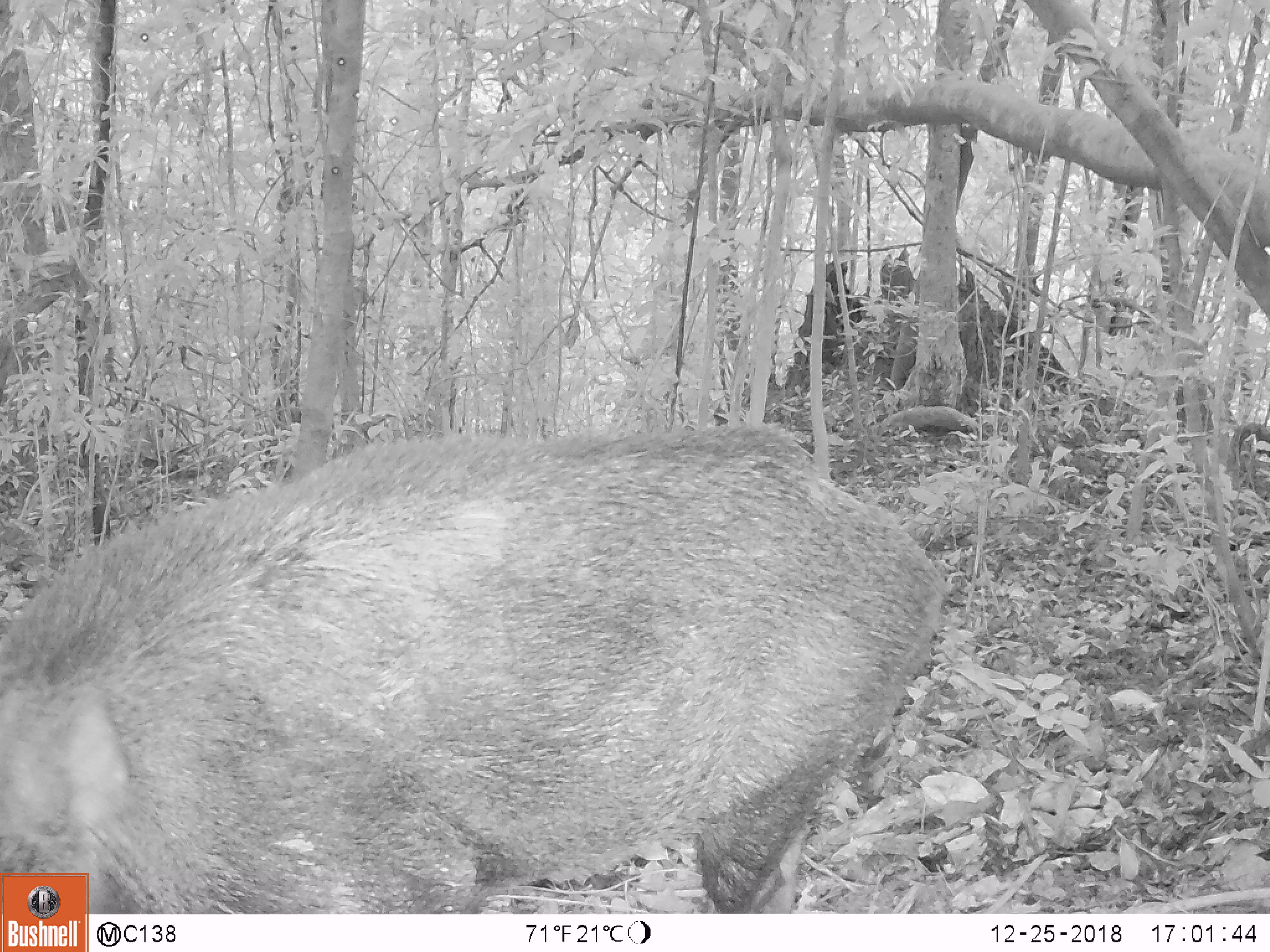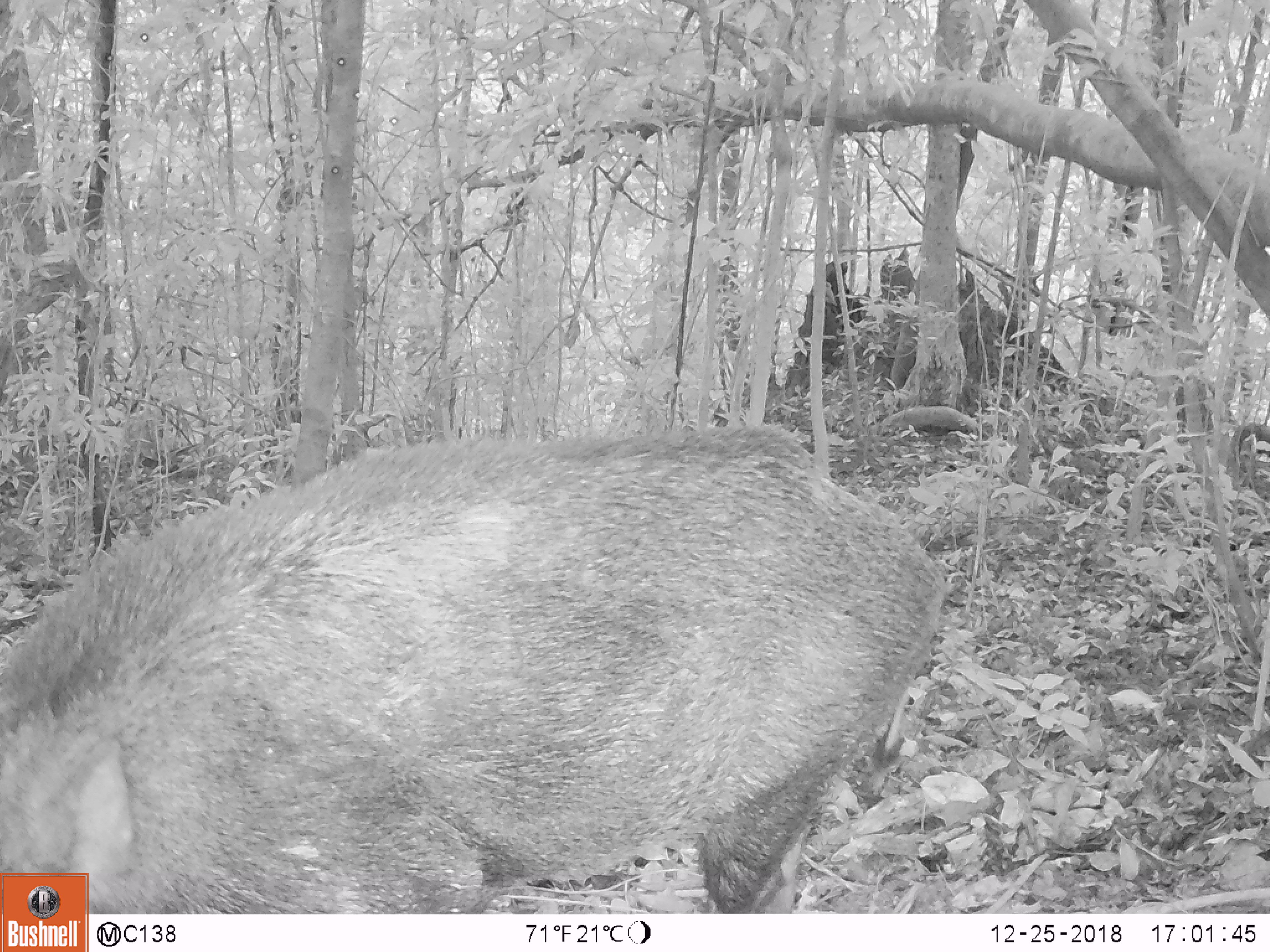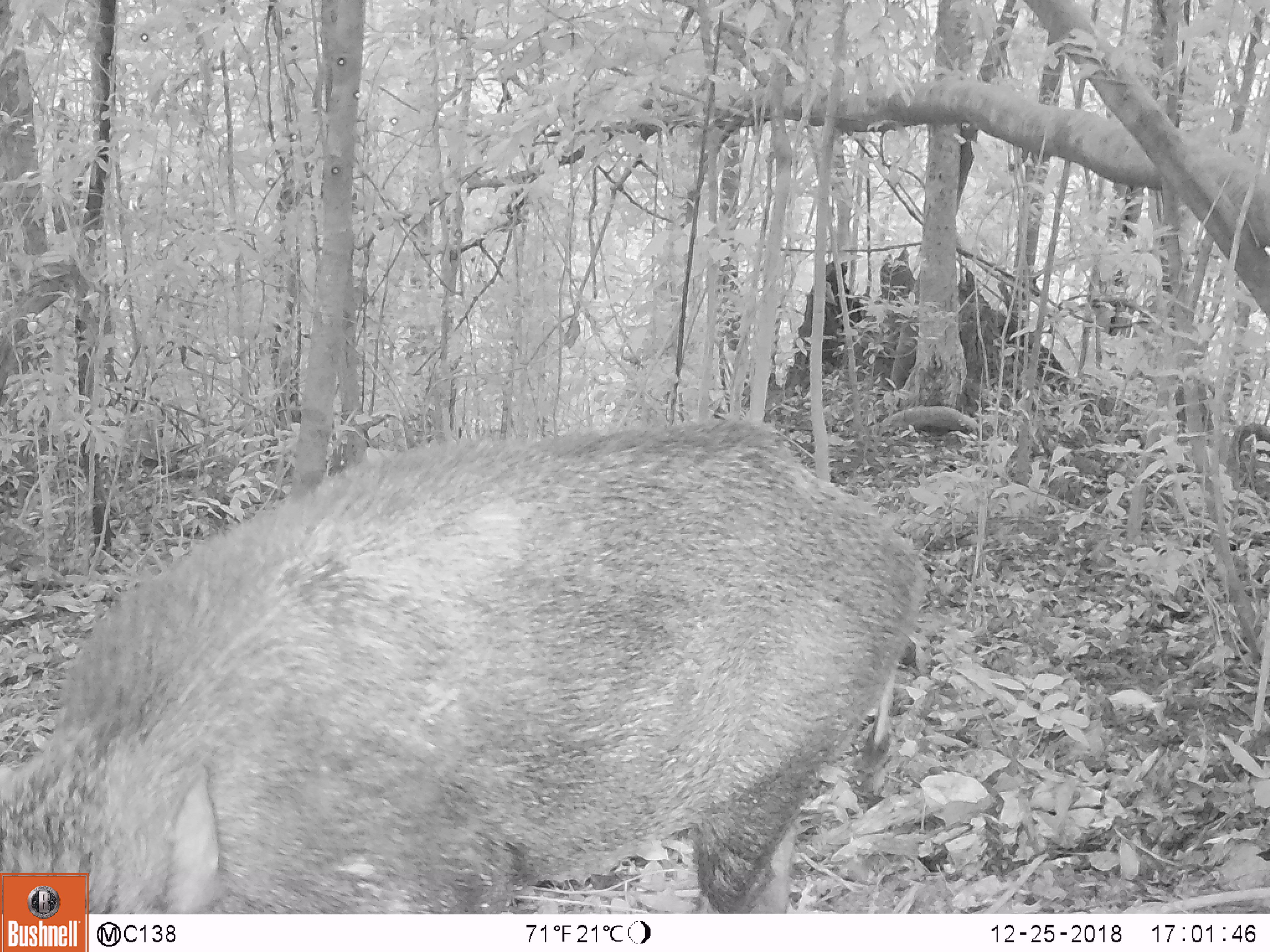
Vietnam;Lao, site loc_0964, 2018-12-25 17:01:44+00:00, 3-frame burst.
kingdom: Animalia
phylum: Chordata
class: Mammalia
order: Artiodactyla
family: Suidae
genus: Sus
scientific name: Sus scrofa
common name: eurasian wild pig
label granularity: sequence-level